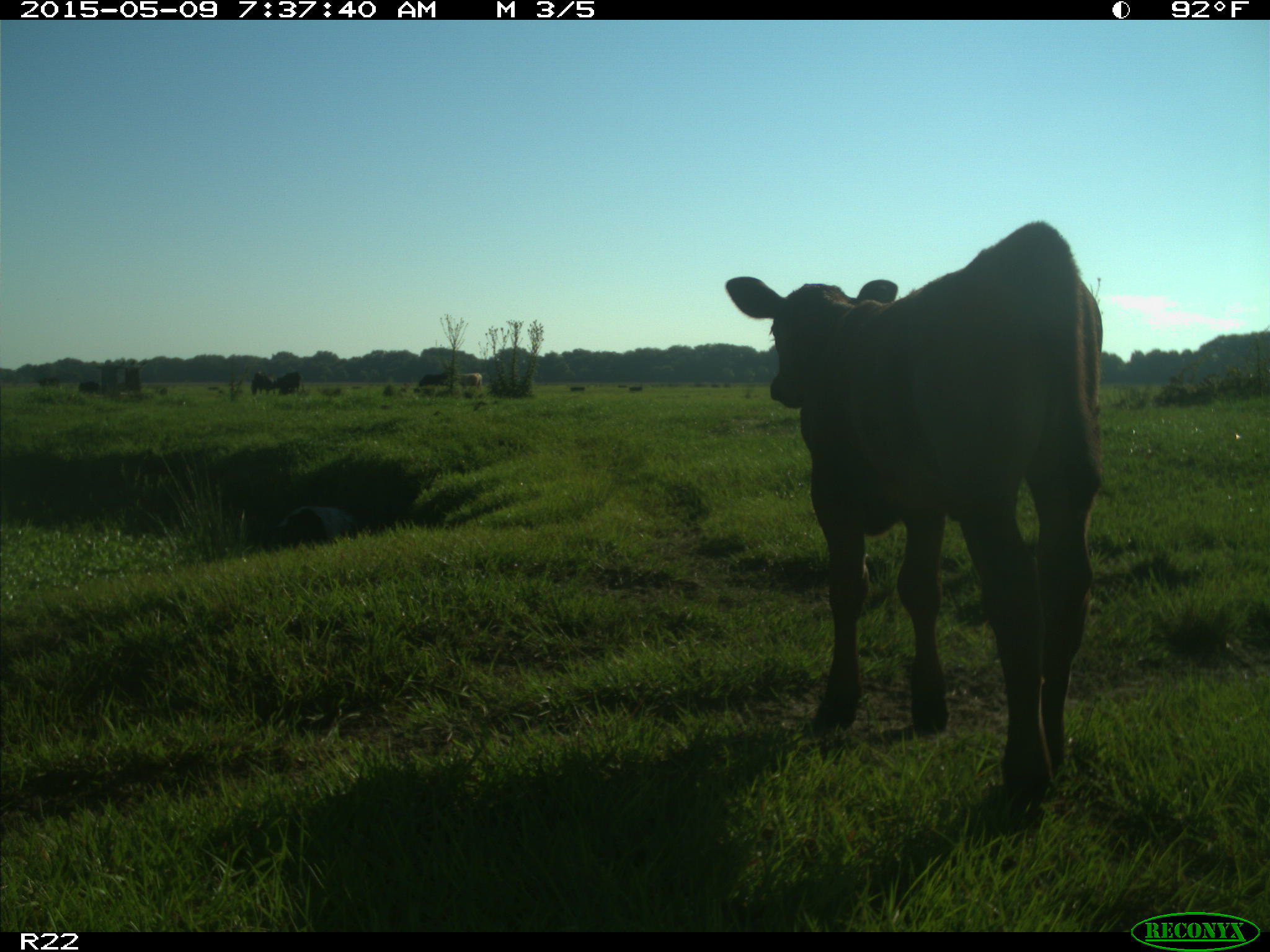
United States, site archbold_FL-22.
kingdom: Animalia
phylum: Chordata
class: Mammalia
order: Artiodactyla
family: Bovidae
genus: Bos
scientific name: Bos taurus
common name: domestic cow